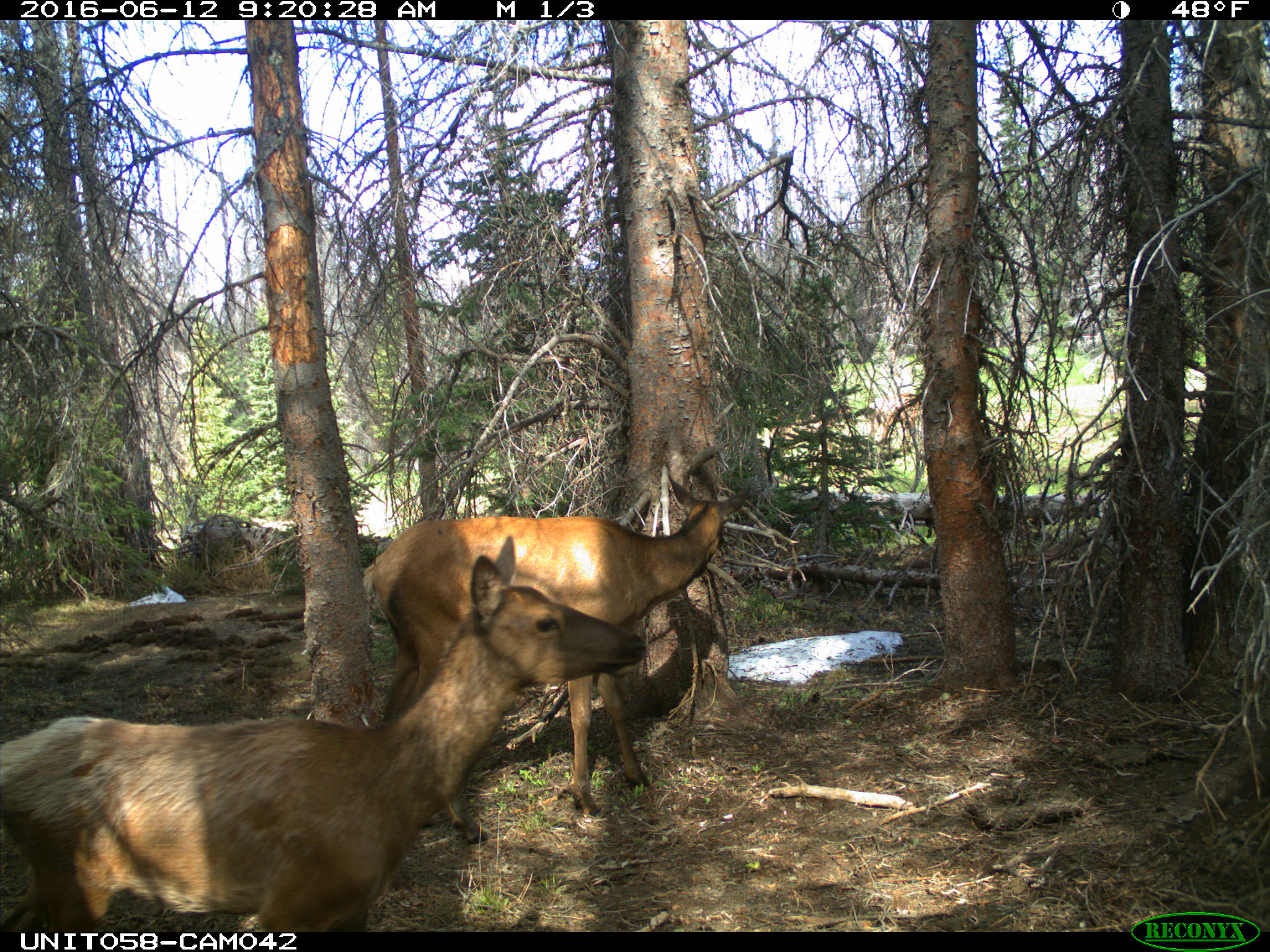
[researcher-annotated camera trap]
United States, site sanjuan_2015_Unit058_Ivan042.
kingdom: Animalia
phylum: Chordata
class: Mammalia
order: Artiodactyla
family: Cervidae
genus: Cervus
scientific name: Cervus elaphus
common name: red deer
Cervus elaphus (red deer).